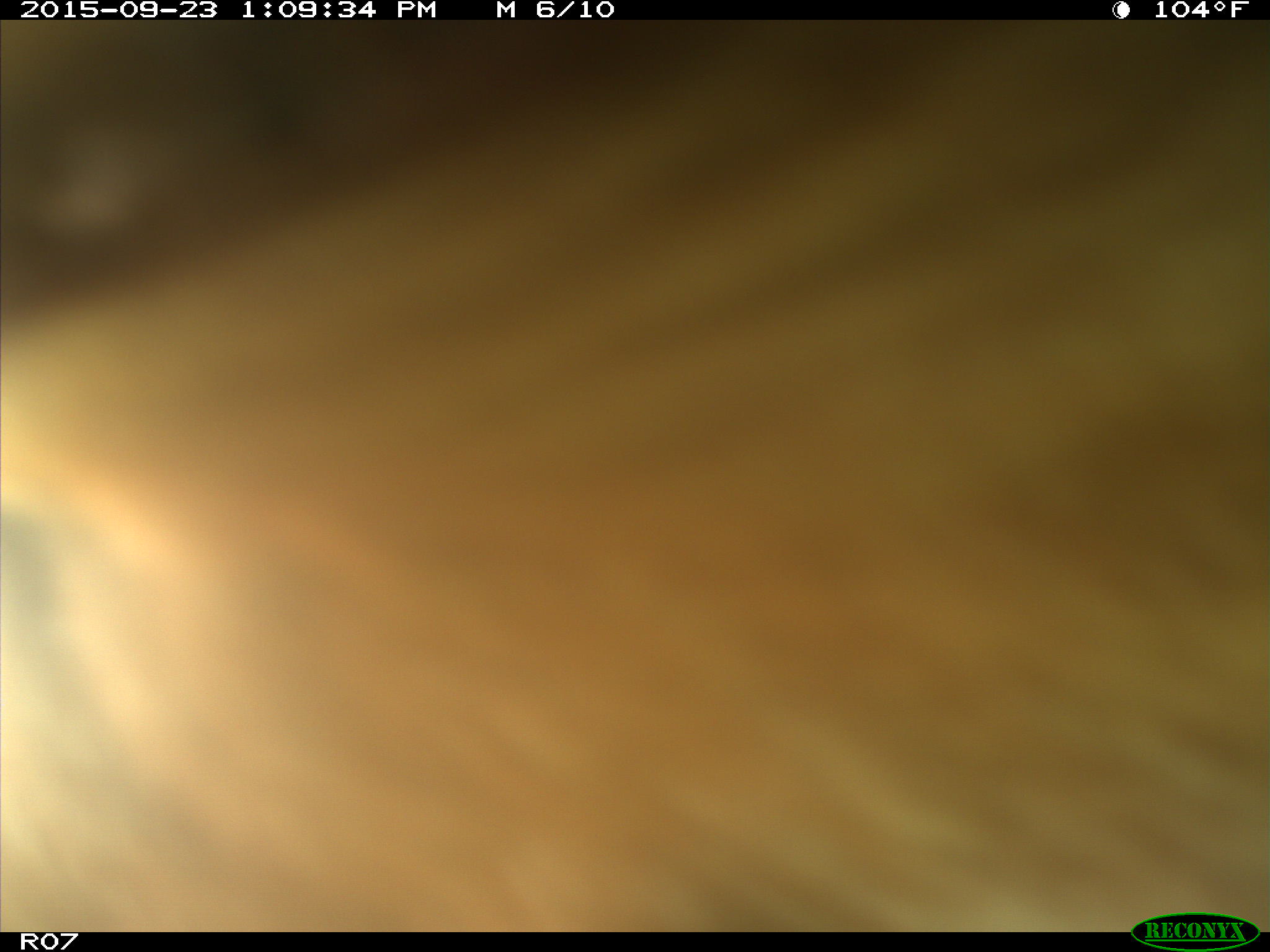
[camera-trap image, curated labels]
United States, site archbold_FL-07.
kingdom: Animalia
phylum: Chordata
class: Mammalia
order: Artiodactyla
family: Bovidae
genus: Bos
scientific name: Bos taurus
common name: domestic cow